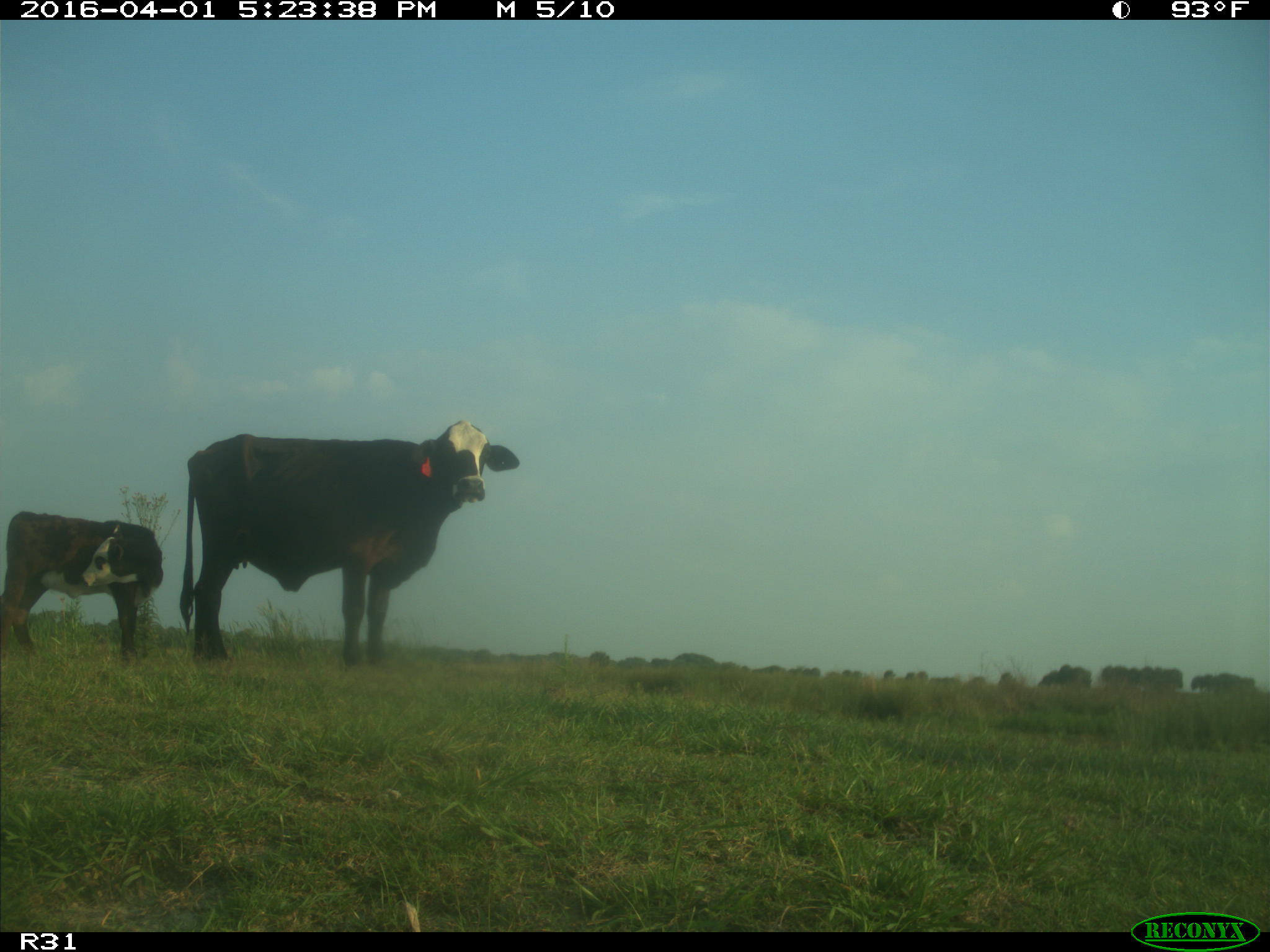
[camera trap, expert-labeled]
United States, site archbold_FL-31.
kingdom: Animalia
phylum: Chordata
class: Mammalia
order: Artiodactyla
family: Bovidae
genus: Bos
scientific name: Bos taurus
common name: domestic cow